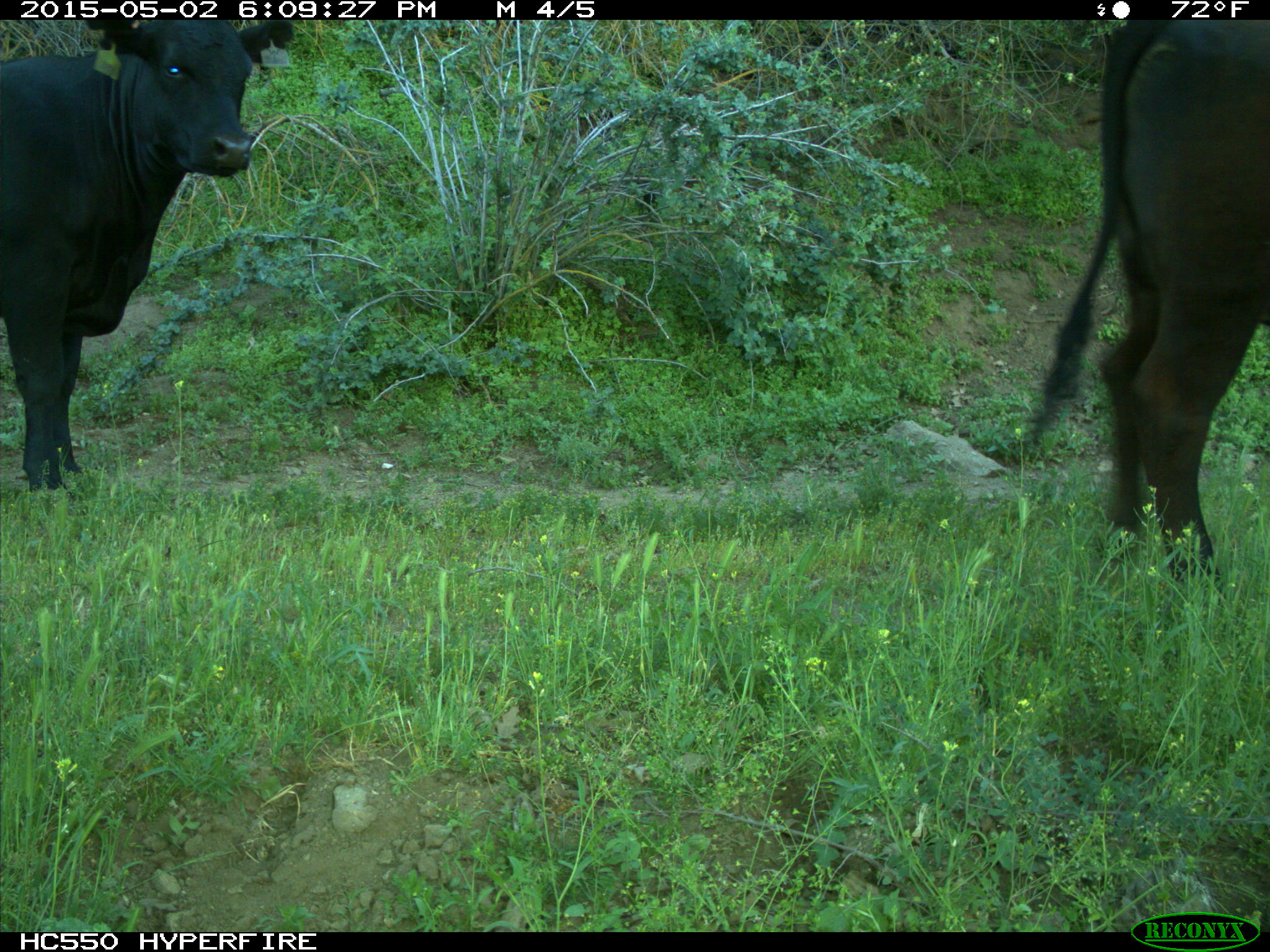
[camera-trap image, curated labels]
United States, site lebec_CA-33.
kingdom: Animalia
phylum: Chordata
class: Mammalia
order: Artiodactyla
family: Bovidae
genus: Bos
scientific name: Bos taurus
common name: domestic cow